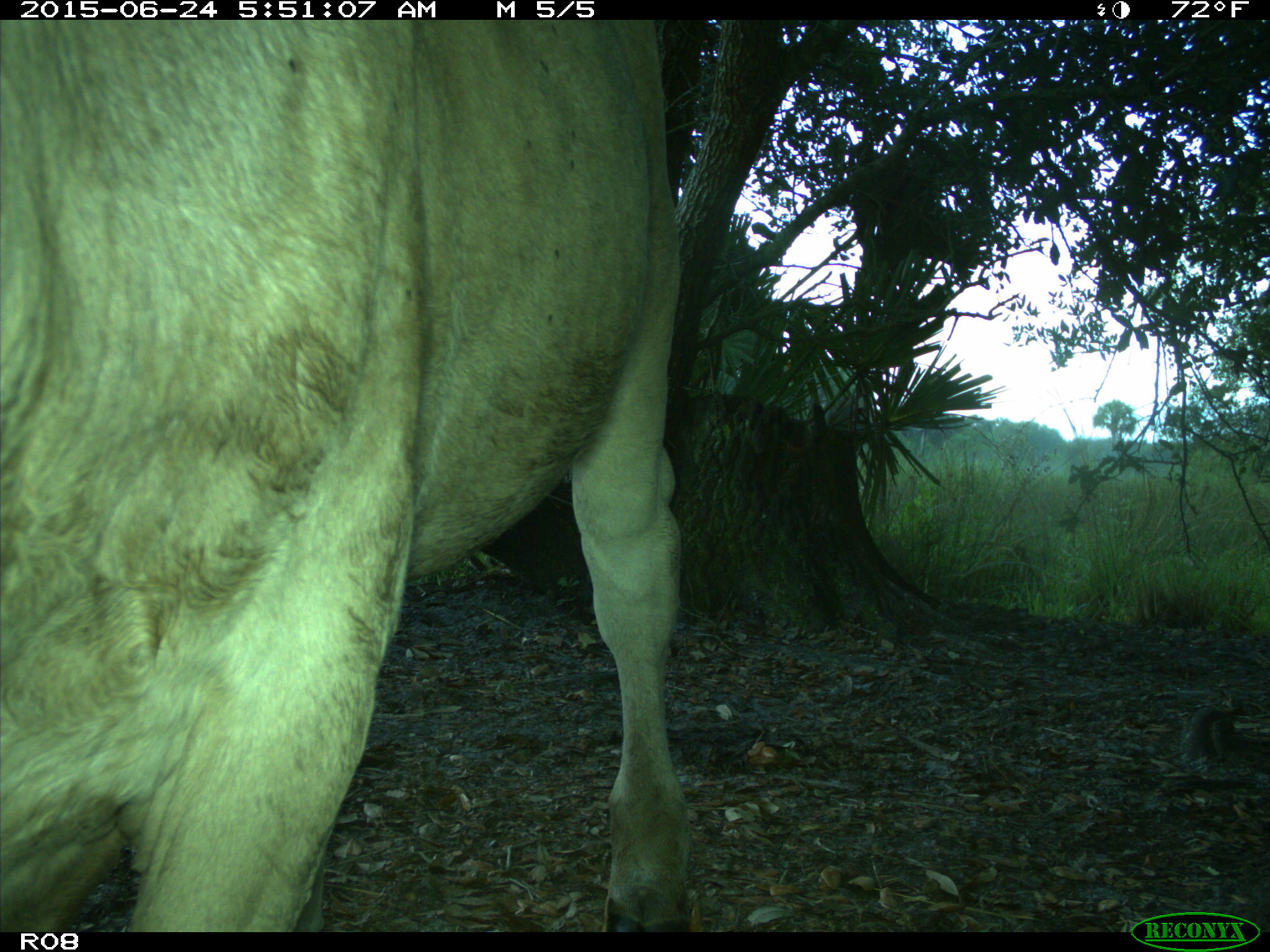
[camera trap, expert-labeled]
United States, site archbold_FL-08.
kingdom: Animalia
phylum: Chordata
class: Mammalia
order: Artiodactyla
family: Bovidae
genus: Bos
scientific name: Bos taurus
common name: domestic cow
Bos taurus (domestic cow).